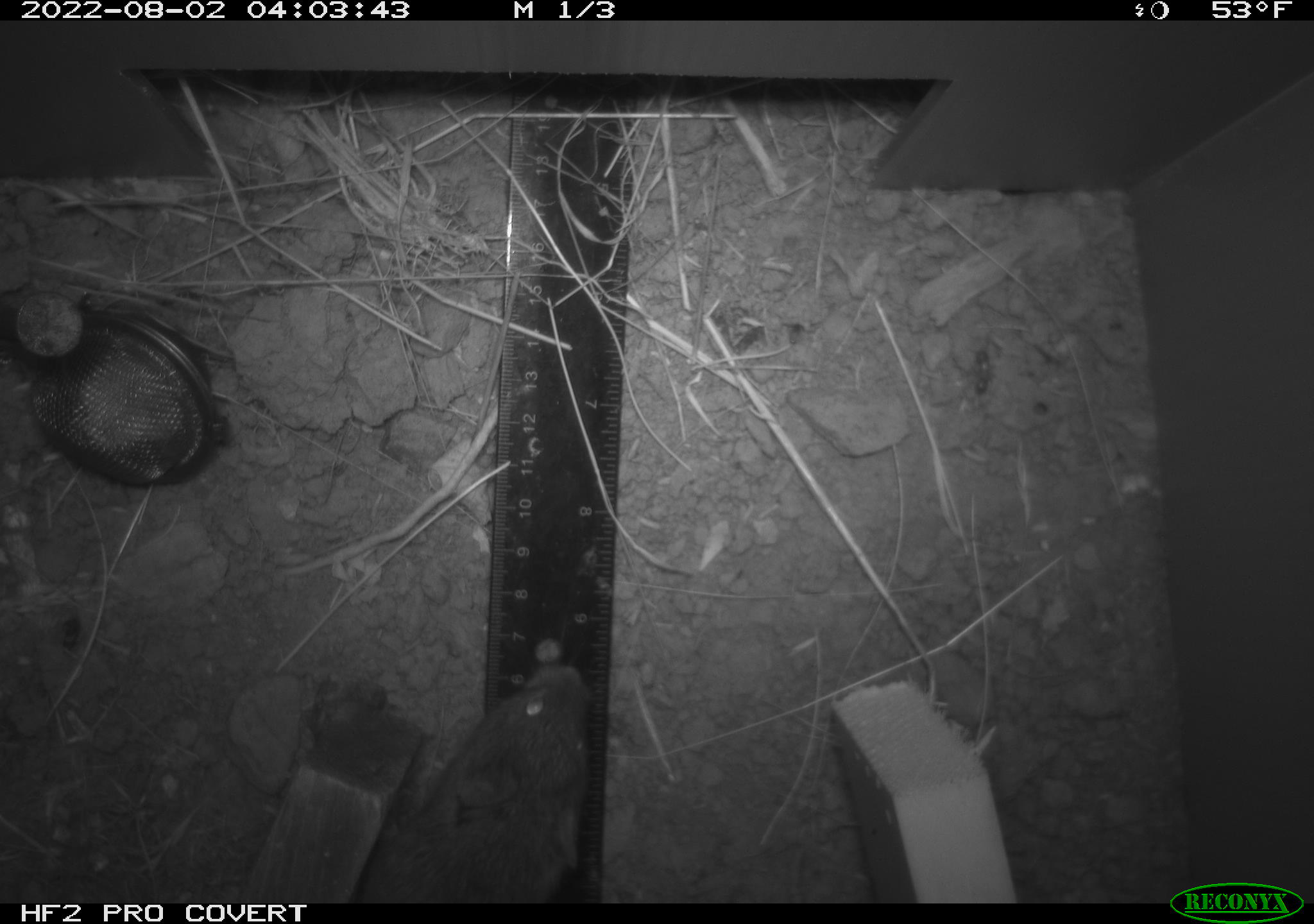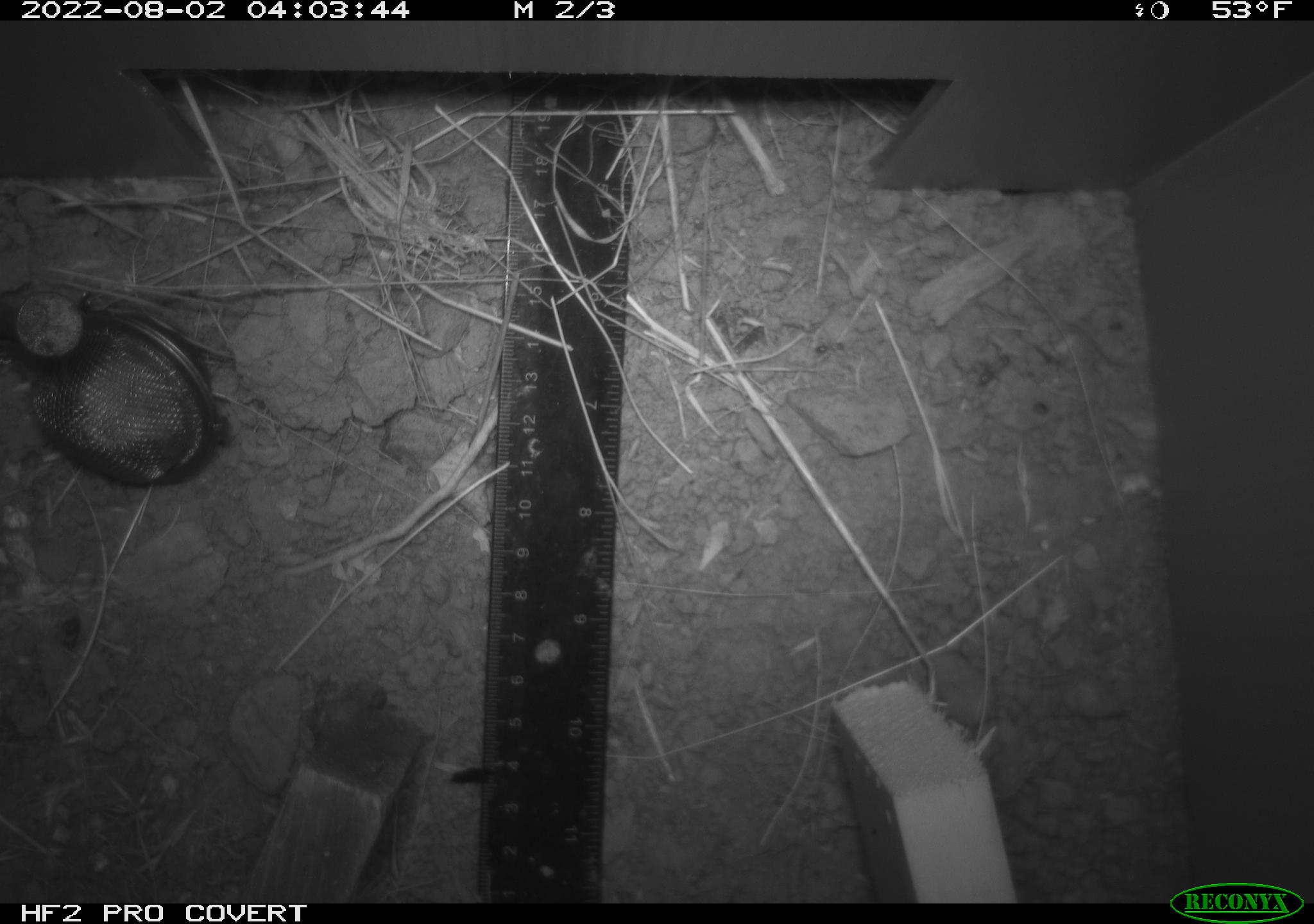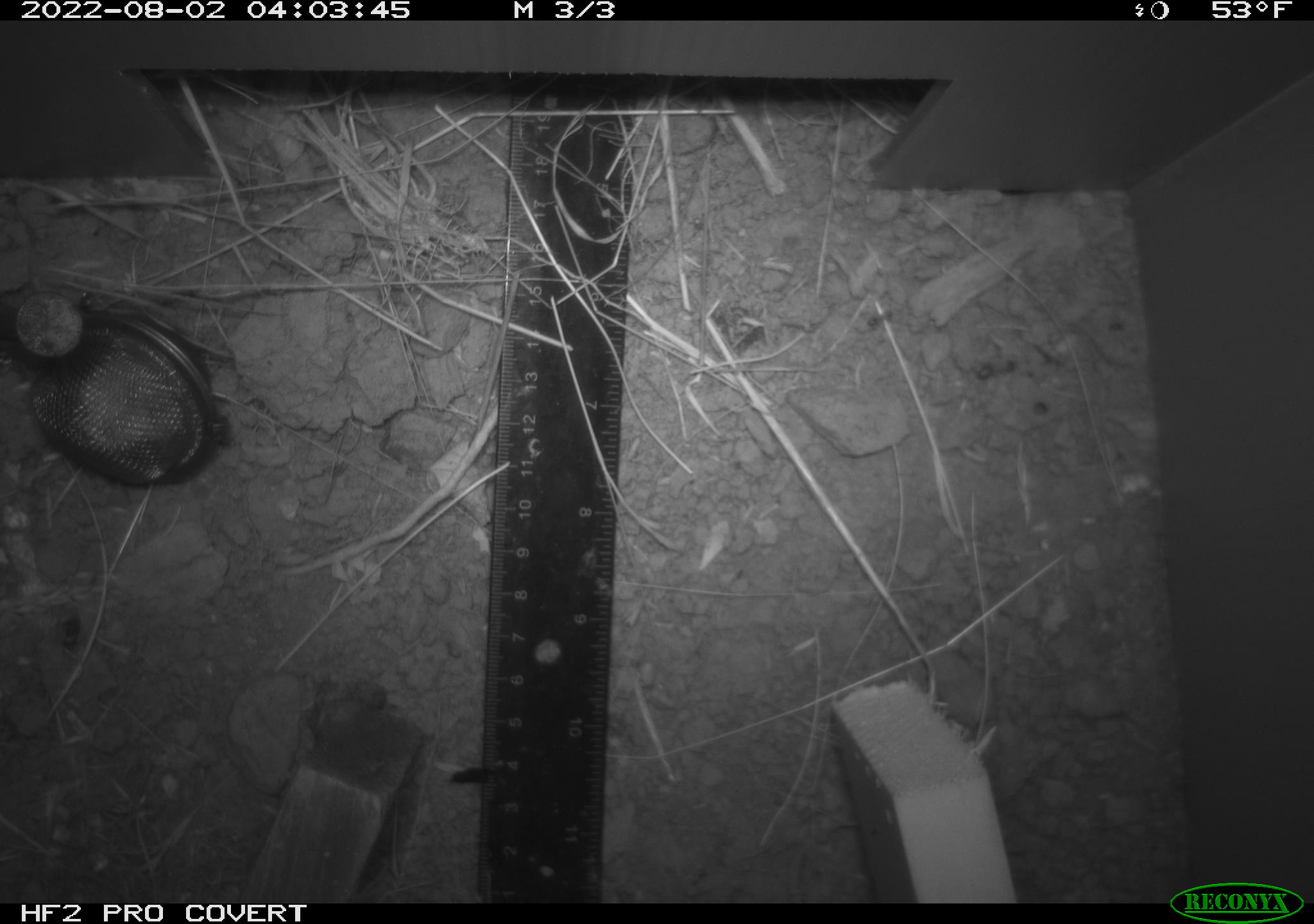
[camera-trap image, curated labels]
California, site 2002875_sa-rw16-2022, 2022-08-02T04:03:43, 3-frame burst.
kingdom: Animalia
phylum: Chordata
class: Mammalia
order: Rodentia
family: Cricetidae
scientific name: Arvicolinae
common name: voles, lemmings, and muskrats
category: arvicolinae subfamily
Arvicolinae subfamily (voles, lemmings, and muskrats) (Arvicolinae).